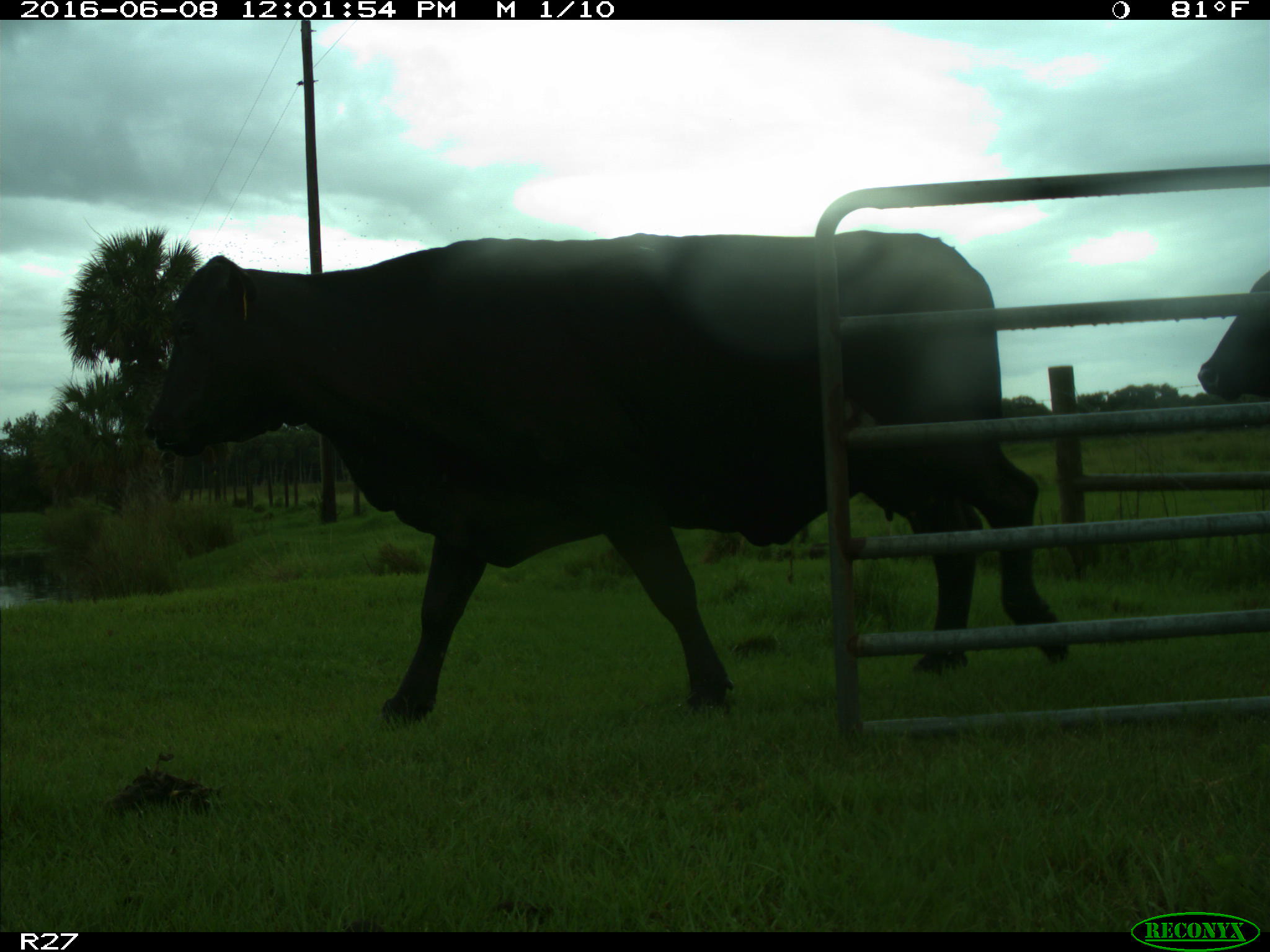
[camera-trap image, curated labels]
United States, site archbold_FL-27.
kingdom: Animalia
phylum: Chordata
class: Mammalia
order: Artiodactyla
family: Bovidae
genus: Bos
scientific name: Bos taurus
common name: domestic cow